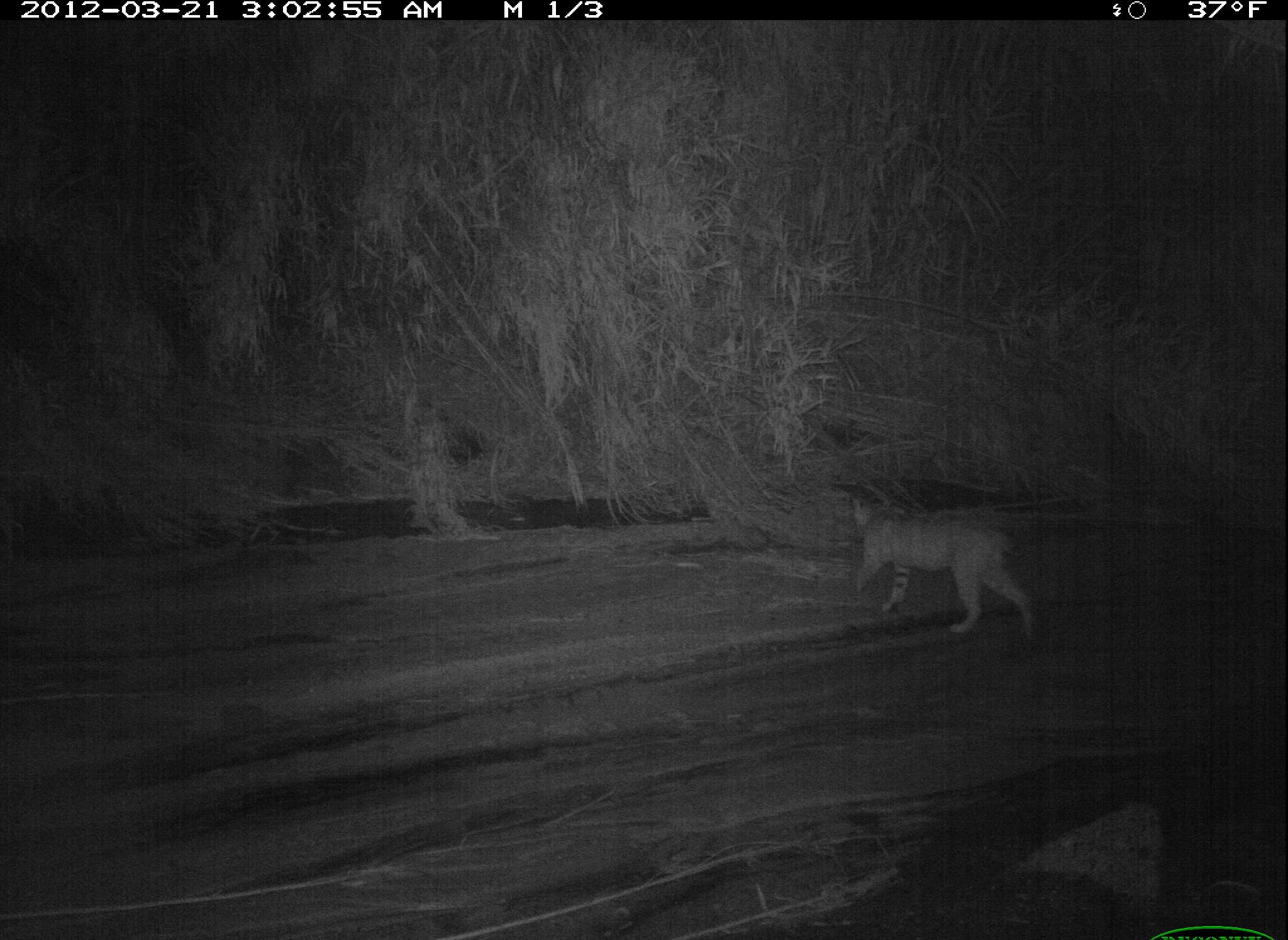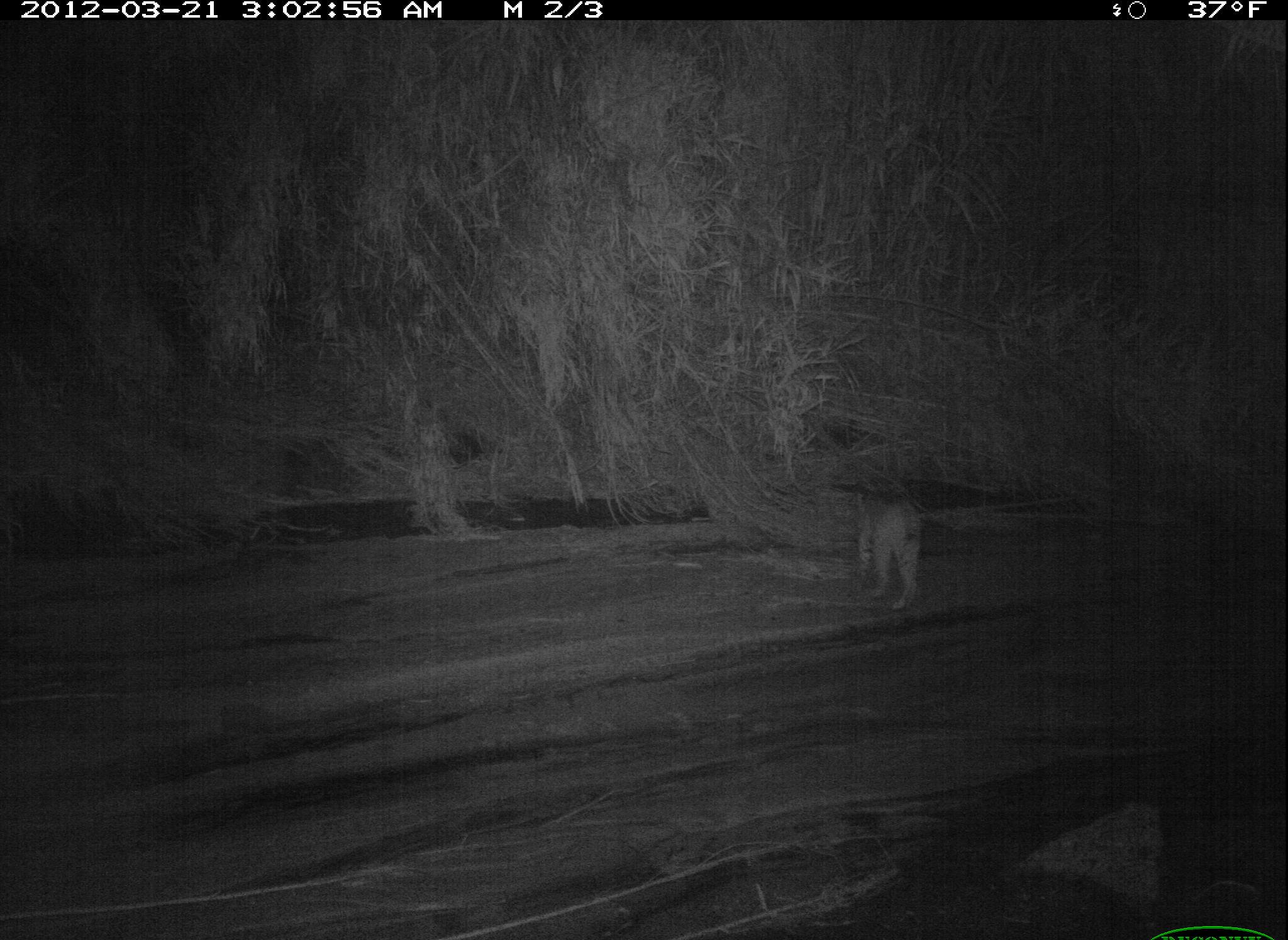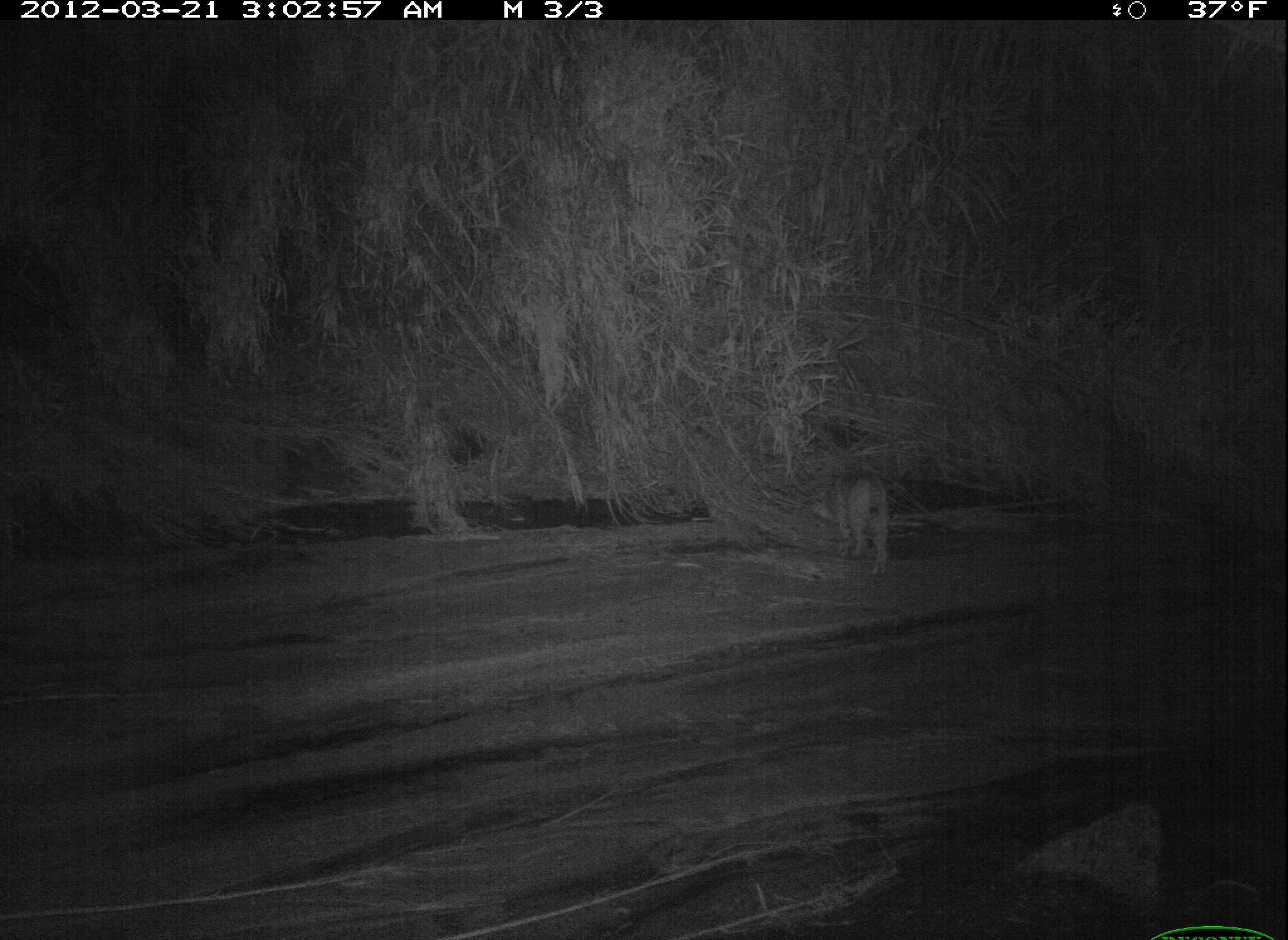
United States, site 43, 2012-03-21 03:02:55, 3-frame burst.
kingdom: Animalia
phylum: Chordata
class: Mammalia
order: Carnivora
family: Felidae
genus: Lynx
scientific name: Lynx rufus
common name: bobcat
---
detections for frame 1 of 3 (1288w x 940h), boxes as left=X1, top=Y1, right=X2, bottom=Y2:
bobcat: left=823, top=482, right=1082, bottom=686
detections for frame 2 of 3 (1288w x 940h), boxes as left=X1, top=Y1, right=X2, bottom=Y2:
bobcat: left=816, top=478, right=939, bottom=619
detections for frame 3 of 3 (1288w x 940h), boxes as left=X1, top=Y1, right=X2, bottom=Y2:
bobcat: left=816, top=472, right=894, bottom=580